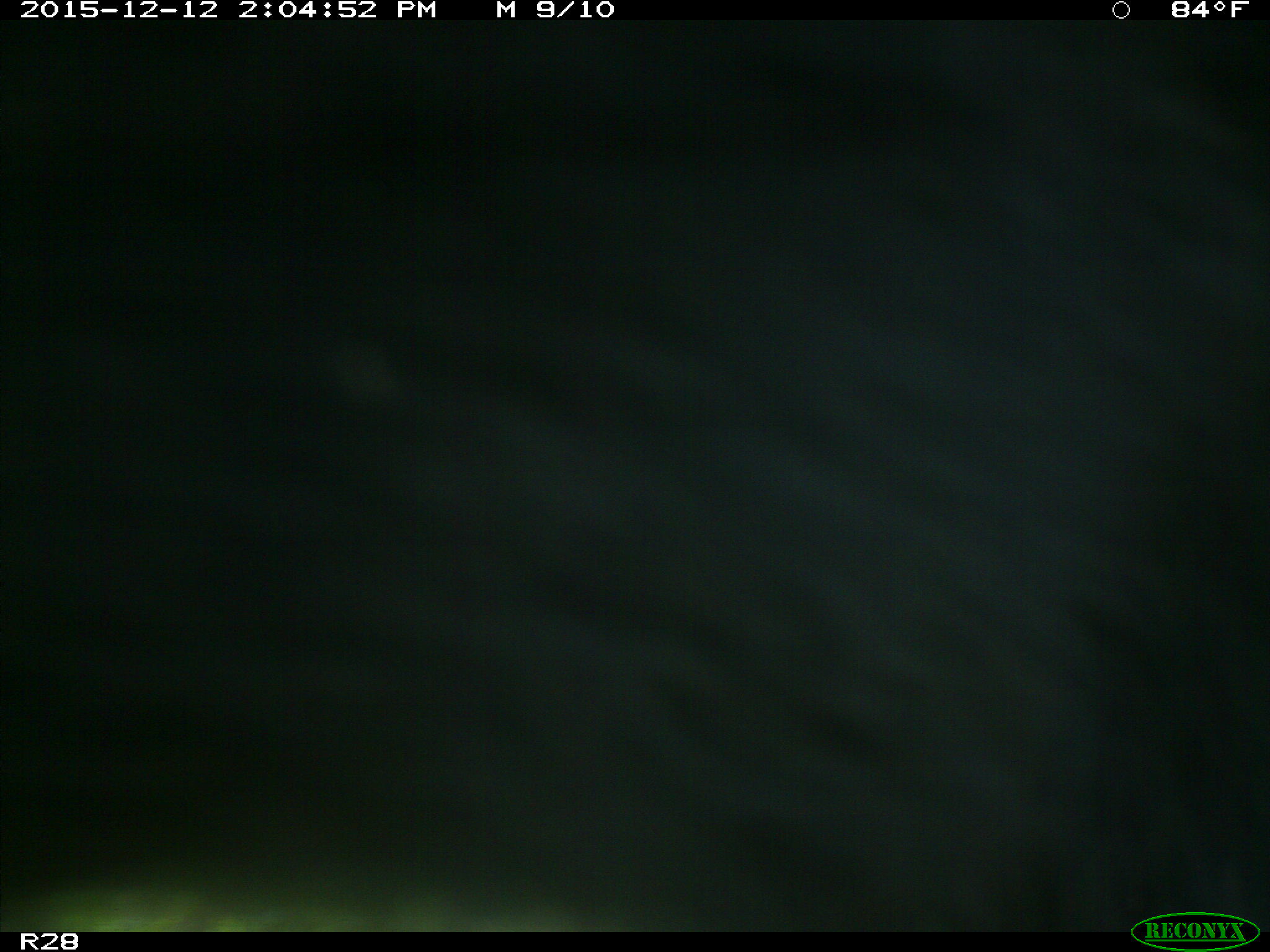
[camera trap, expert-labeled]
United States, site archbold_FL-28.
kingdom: Animalia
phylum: Chordata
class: Mammalia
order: Artiodactyla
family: Bovidae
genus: Bos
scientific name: Bos taurus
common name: domestic cow